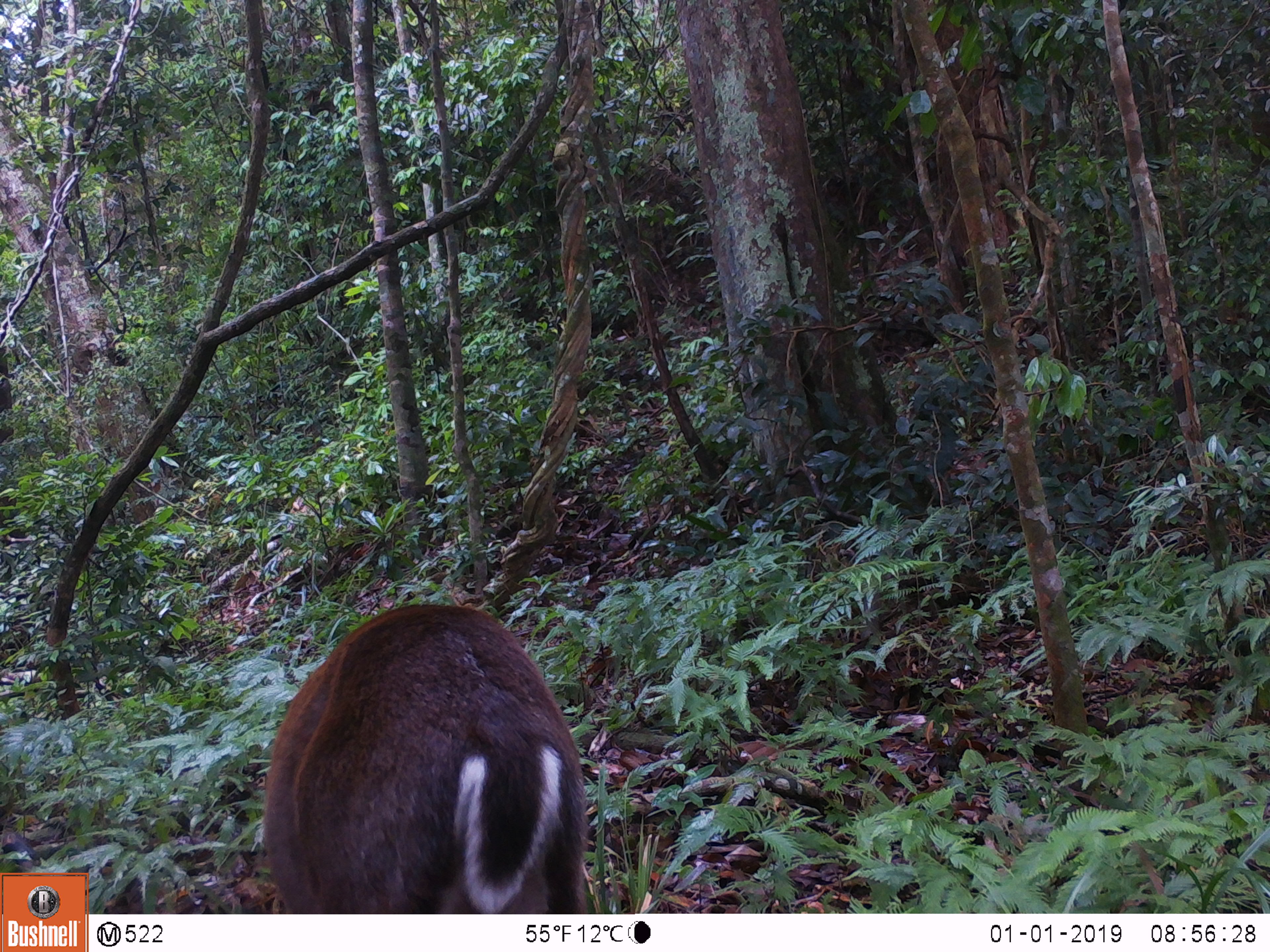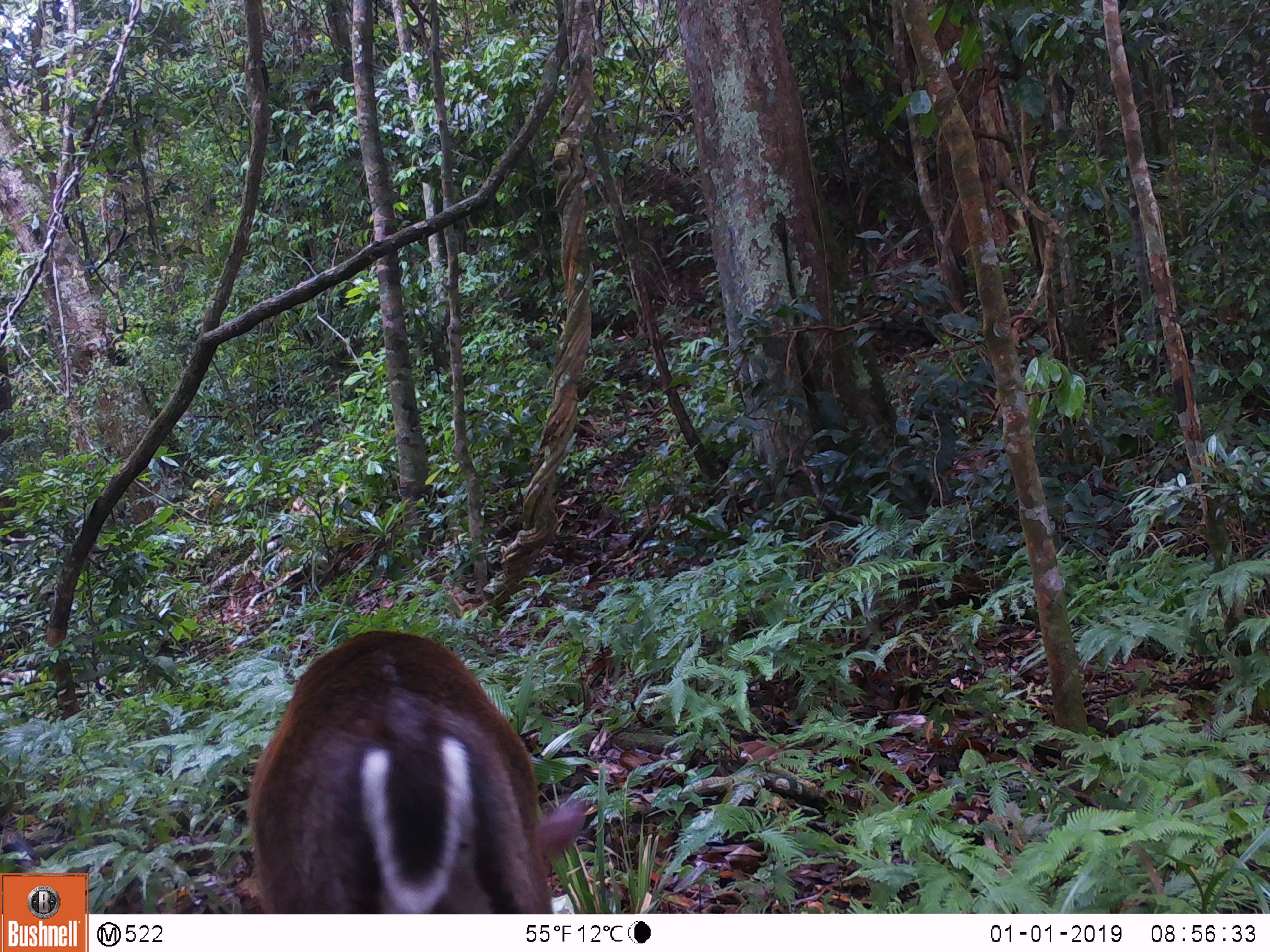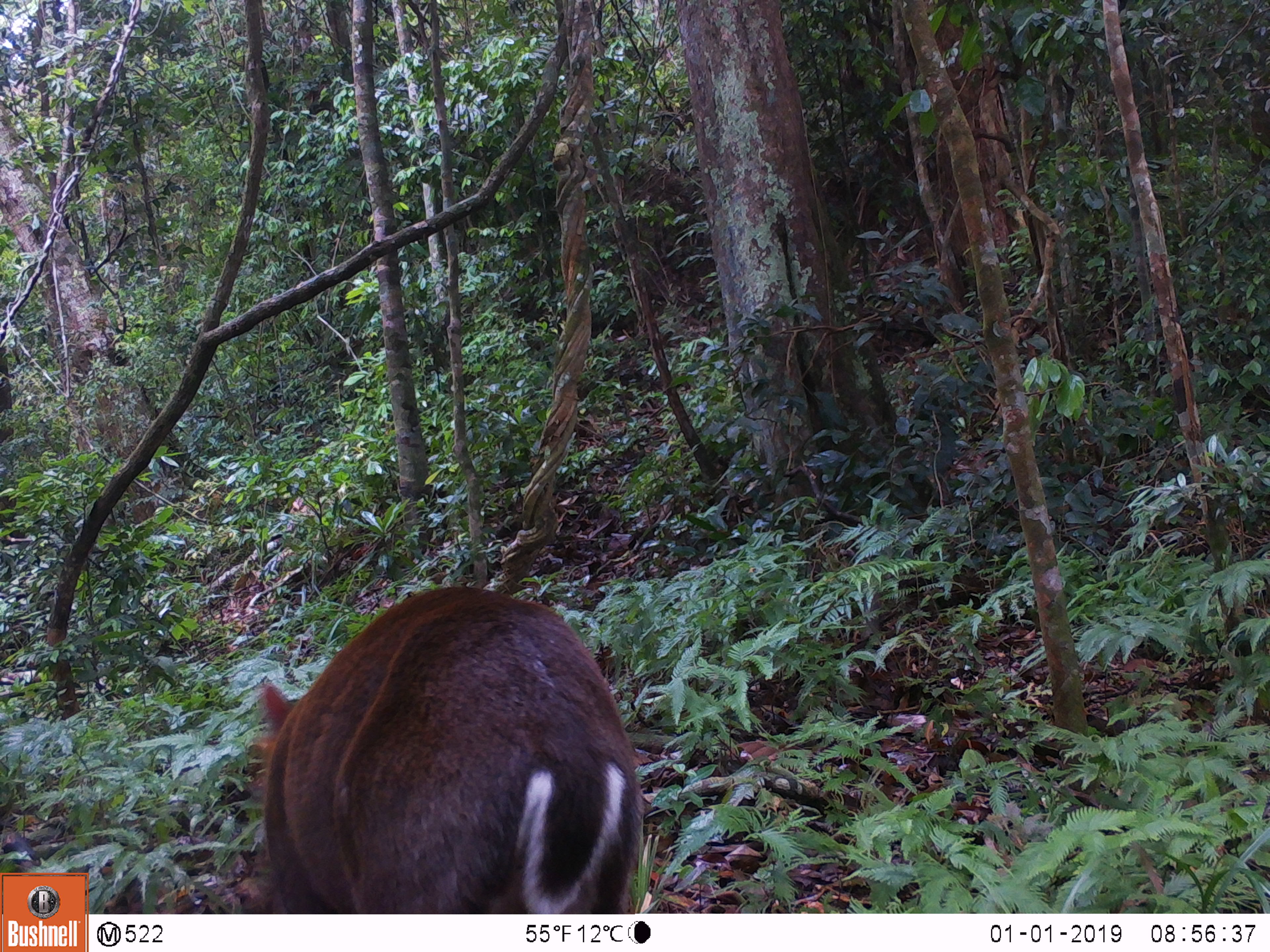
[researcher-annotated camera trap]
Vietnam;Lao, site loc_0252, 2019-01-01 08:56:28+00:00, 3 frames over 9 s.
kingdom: Animalia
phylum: Chordata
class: Mammalia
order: Artiodactyla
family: Cervidae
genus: Muntiacus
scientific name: Muntiacus rooseveltorum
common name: roosevelt's muntjac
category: roosevelts muntjac group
Roosevelts muntjac group (roosevelt's muntjac) (Muntiacus rooseveltorum). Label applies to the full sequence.